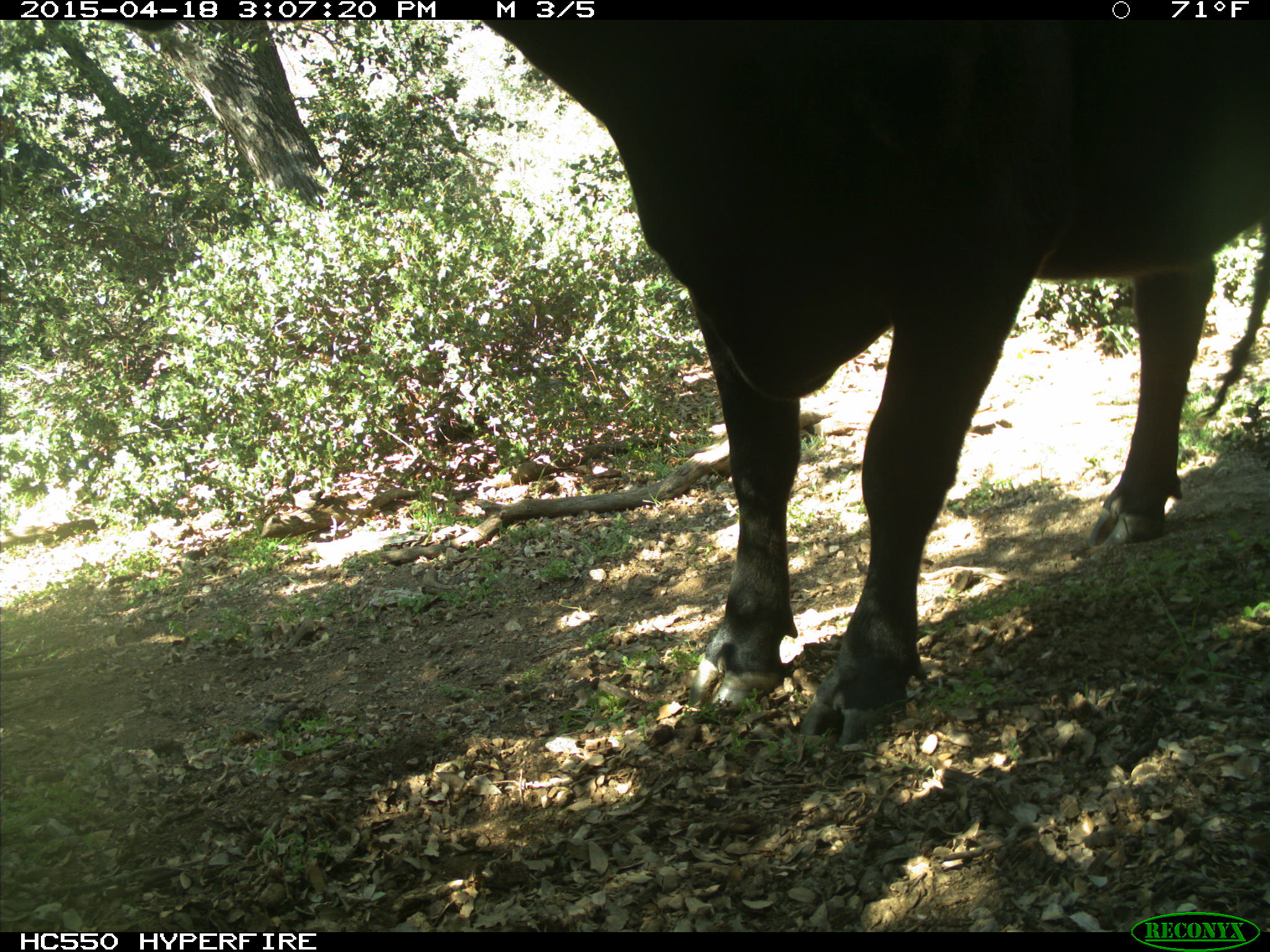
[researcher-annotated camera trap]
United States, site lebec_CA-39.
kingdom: Animalia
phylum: Chordata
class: Mammalia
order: Artiodactyla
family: Bovidae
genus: Bos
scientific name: Bos taurus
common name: domestic cow